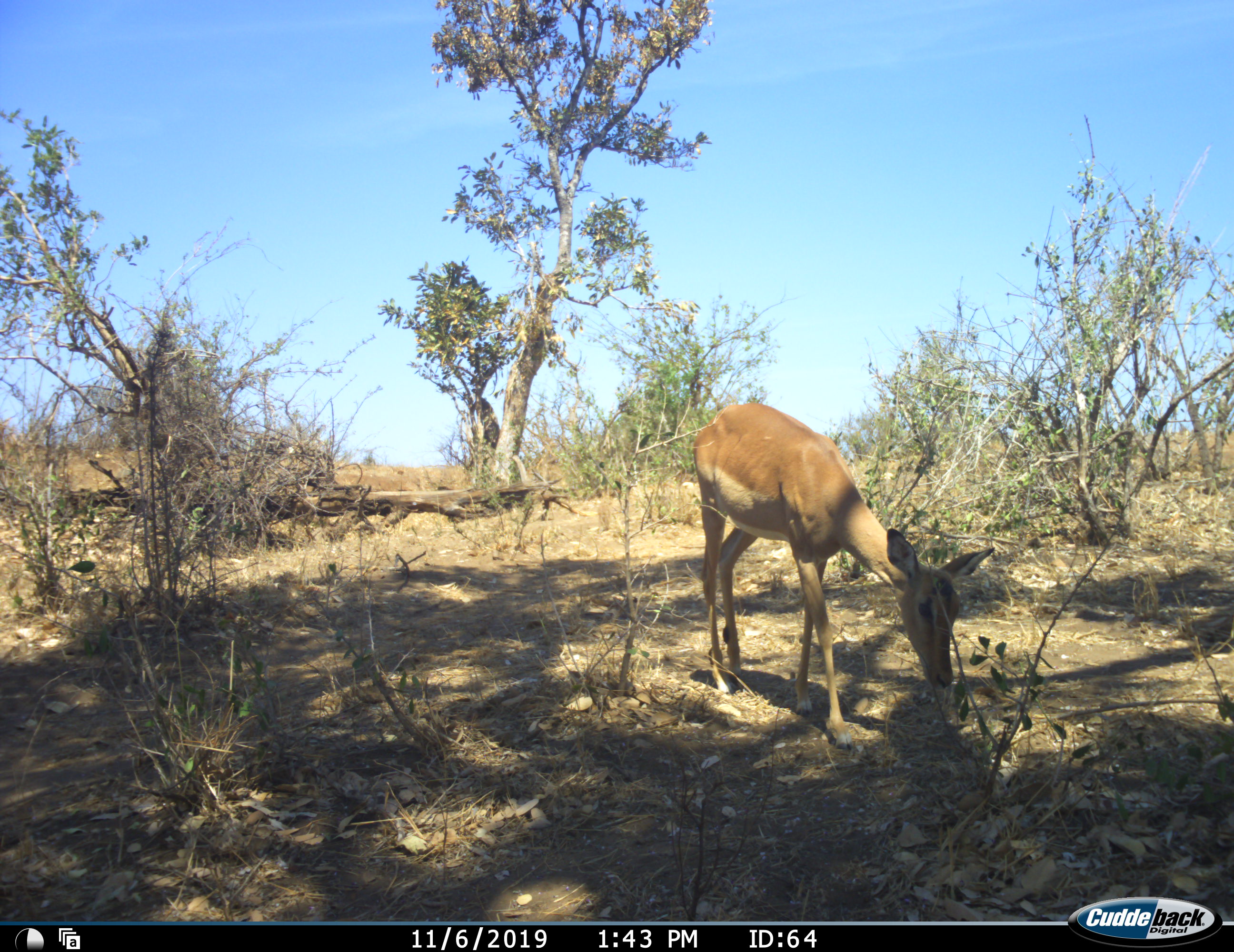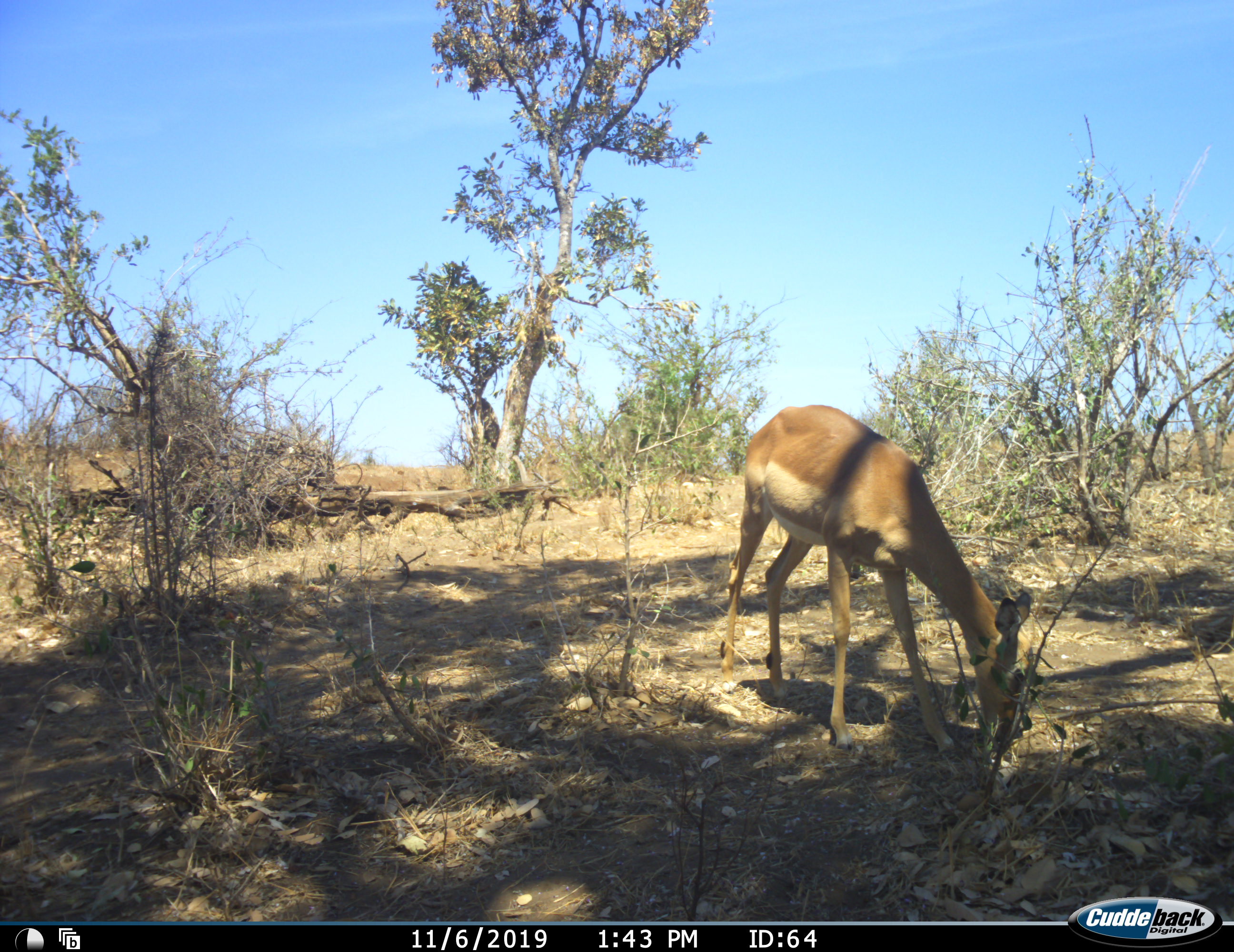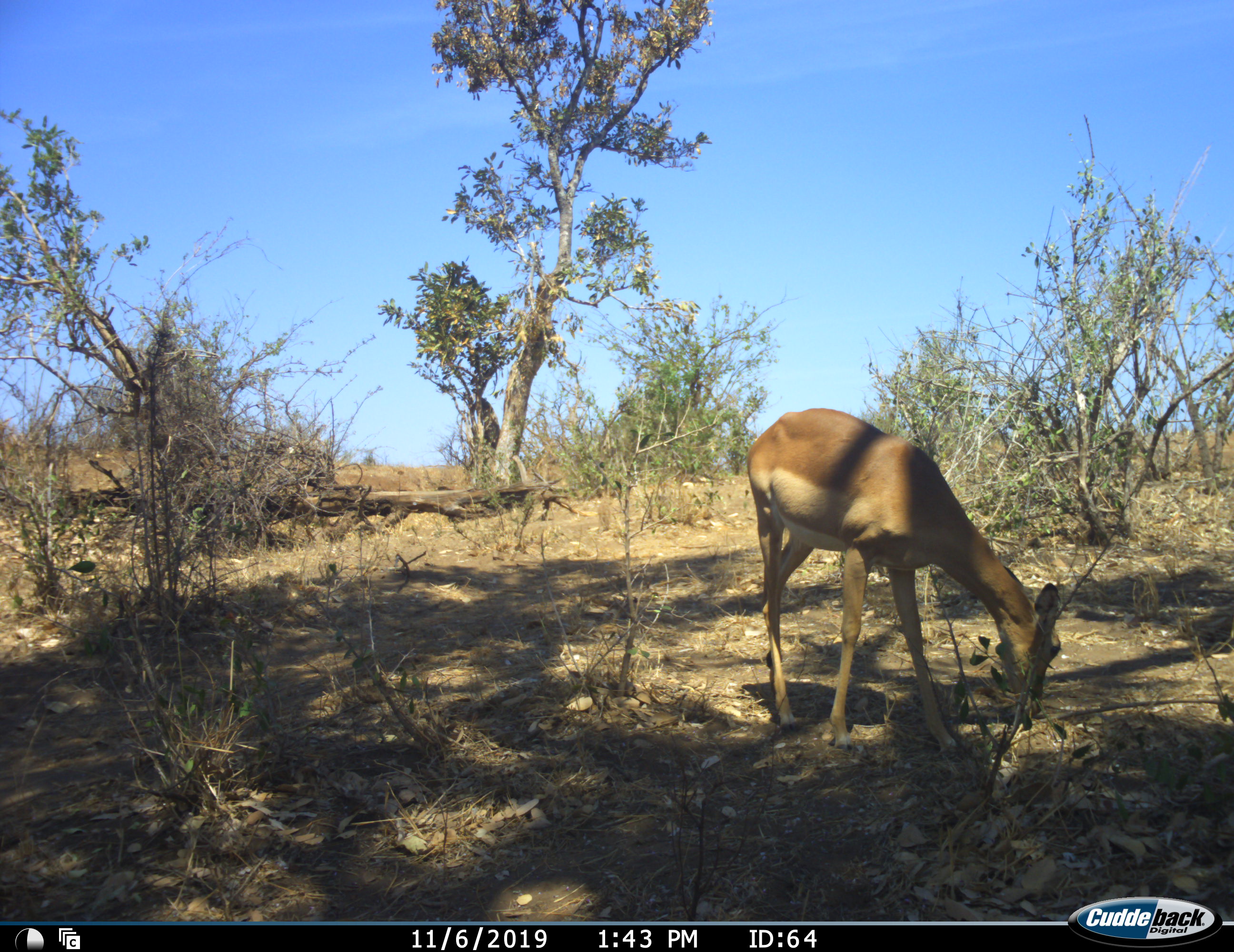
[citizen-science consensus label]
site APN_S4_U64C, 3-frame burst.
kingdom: Animalia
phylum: Chordata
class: Mammalia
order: Artiodactyla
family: Bovidae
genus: Aepyceros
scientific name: Aepyceros melampus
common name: impala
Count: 1.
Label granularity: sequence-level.